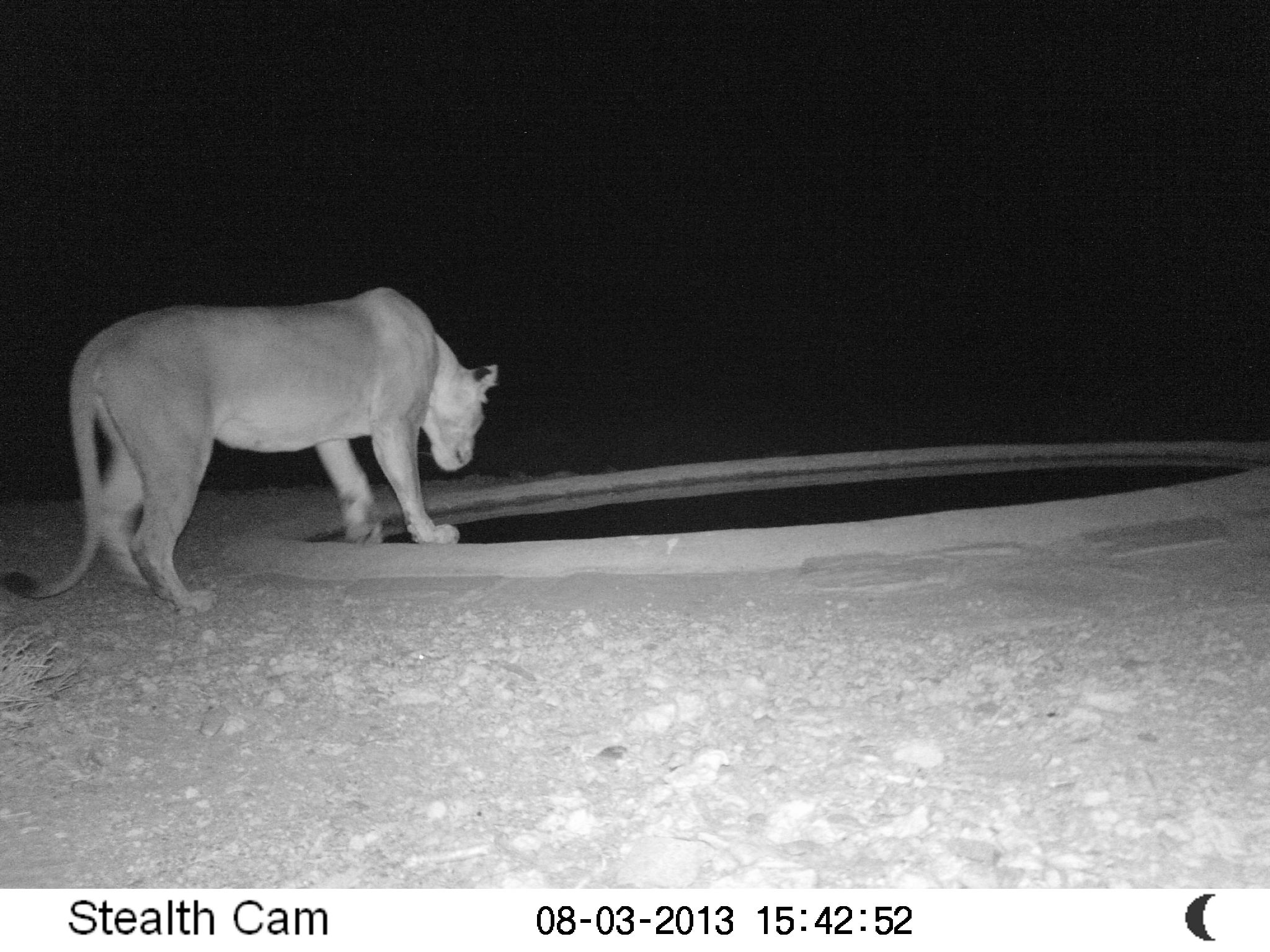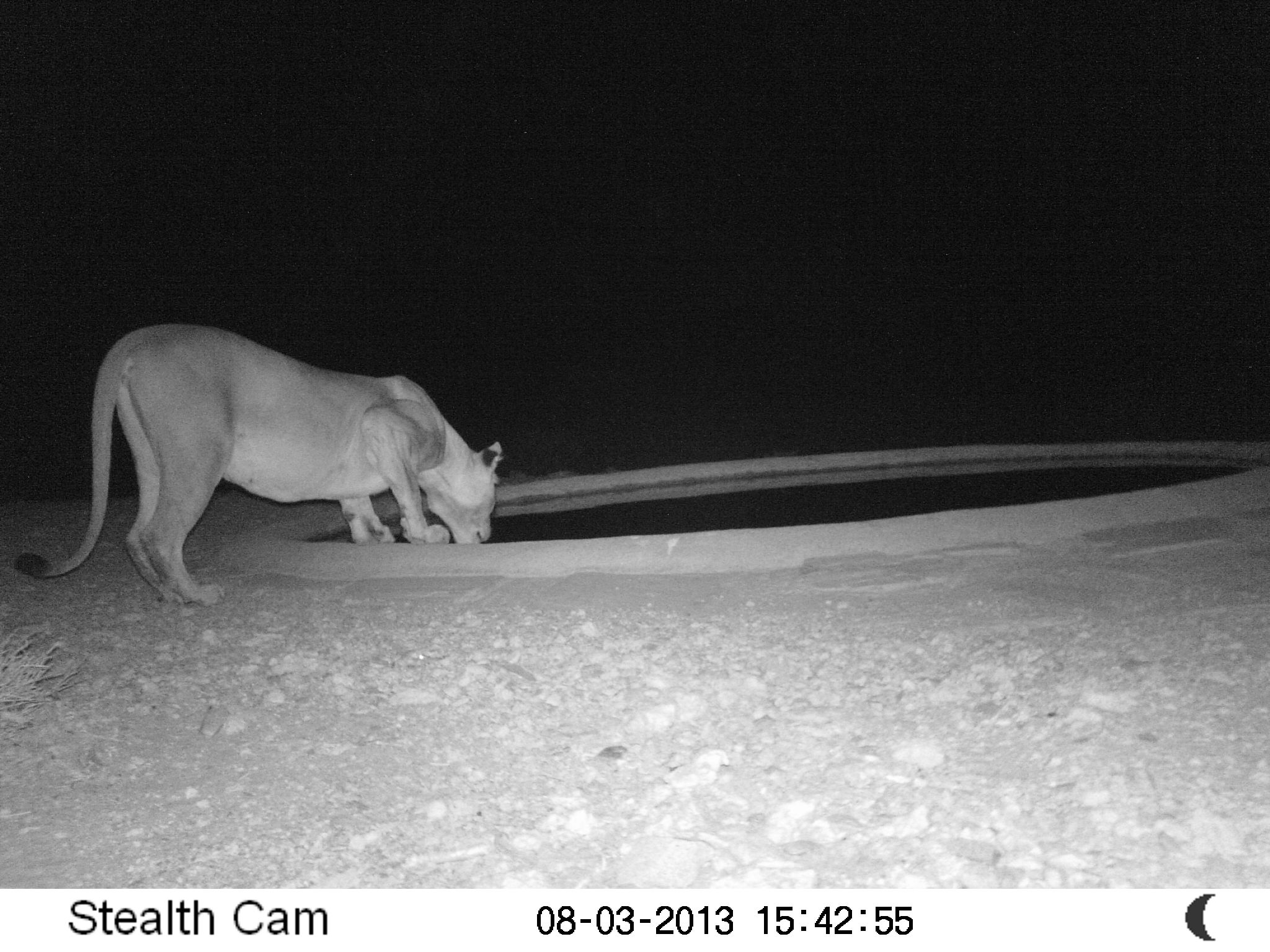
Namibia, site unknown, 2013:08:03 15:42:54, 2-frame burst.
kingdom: Animalia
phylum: Chordata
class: Mammalia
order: Carnivora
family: Felidae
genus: Panthera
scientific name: Panthera leo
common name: lion